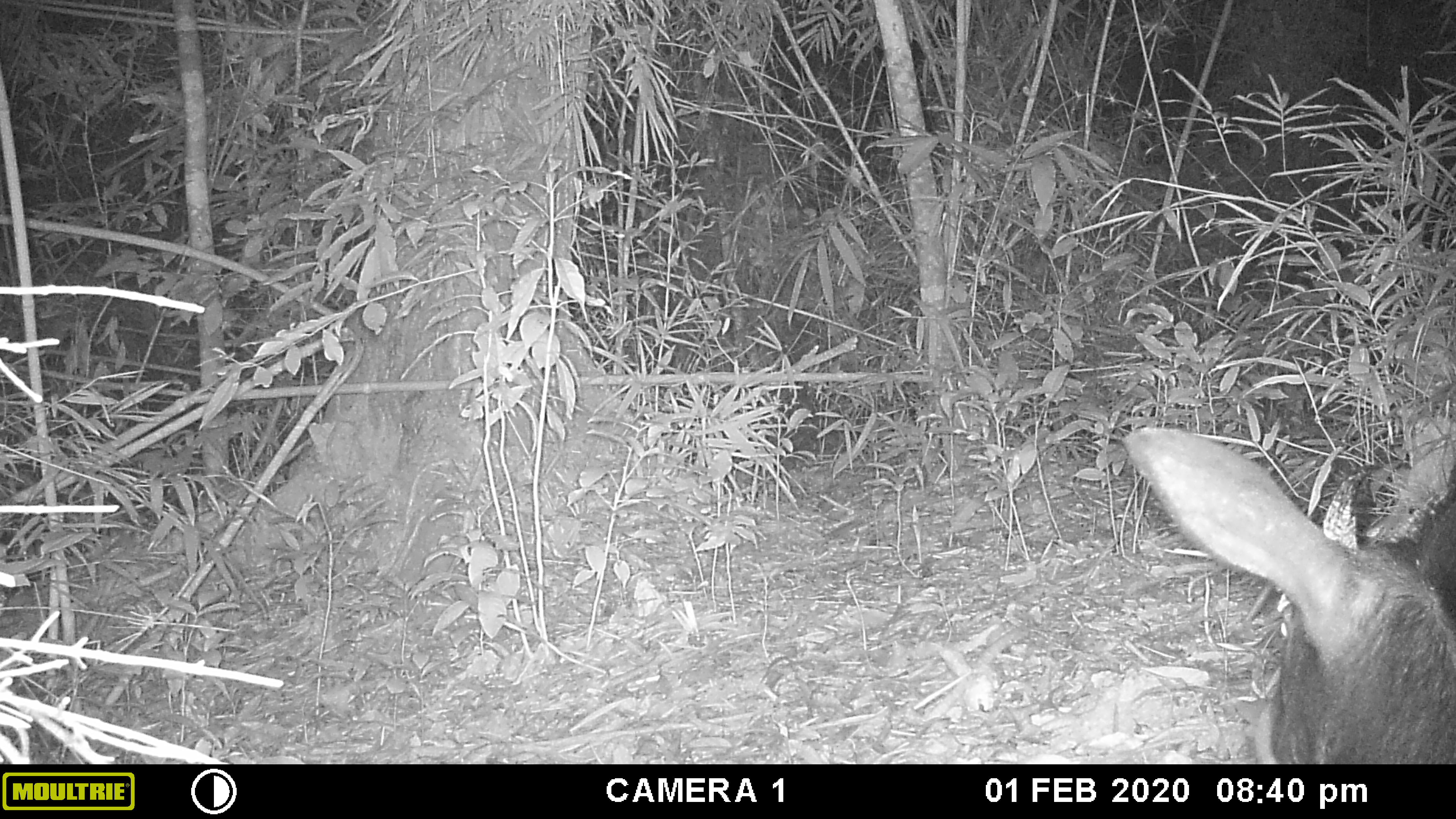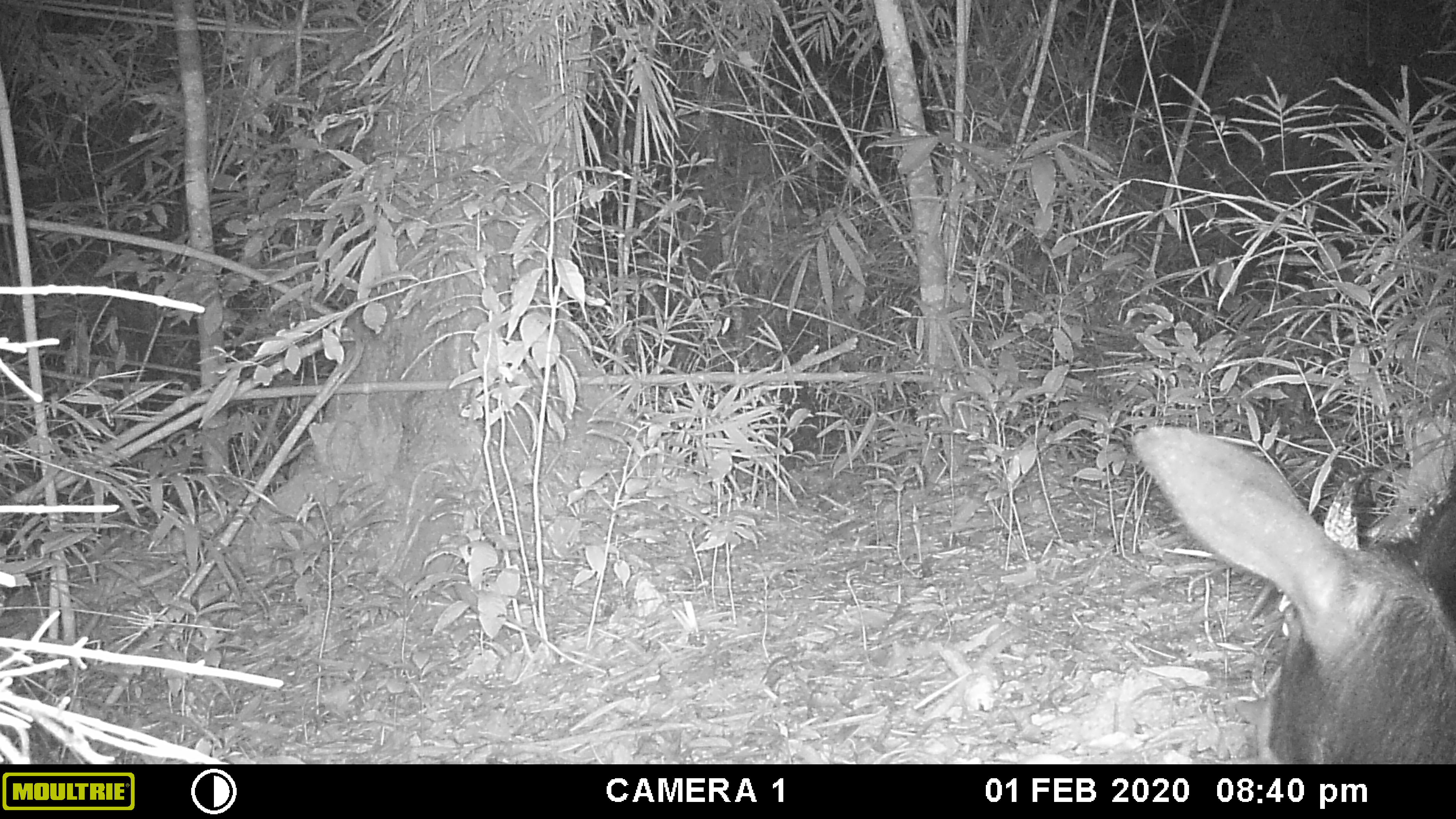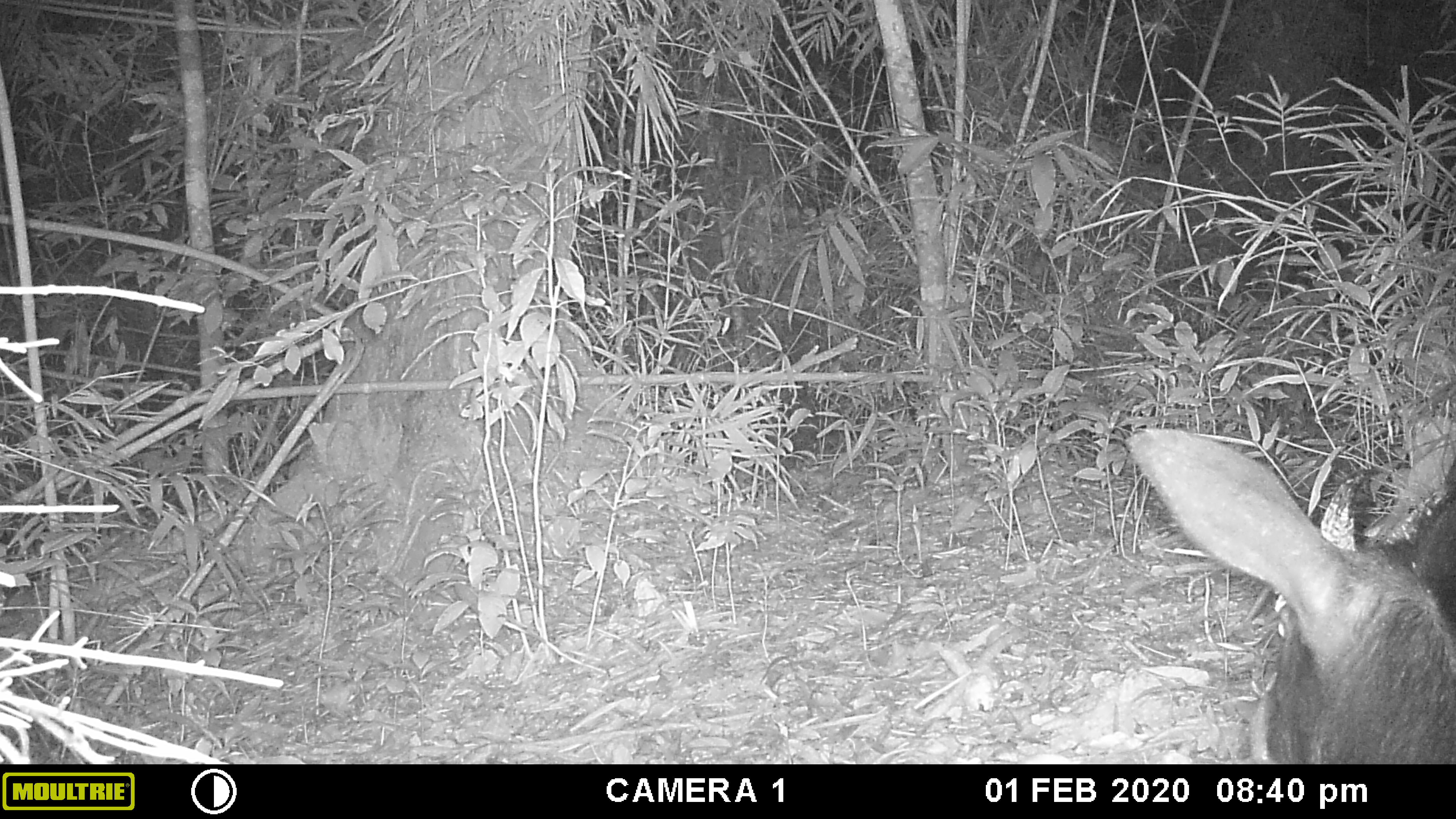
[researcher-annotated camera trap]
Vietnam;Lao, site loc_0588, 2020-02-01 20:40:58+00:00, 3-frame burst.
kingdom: Animalia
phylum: Chordata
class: Mammalia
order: Artiodactyla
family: Bovidae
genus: Capricornis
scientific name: Capricornis sumatraensis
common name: chinese serow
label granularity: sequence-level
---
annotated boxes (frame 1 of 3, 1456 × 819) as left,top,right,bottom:
chinese serow: 1117,420,1454,764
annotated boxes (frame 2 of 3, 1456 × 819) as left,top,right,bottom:
chinese serow: 1122,420,1454,764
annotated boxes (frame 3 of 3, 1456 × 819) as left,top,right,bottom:
chinese serow: 1122,420,1454,764